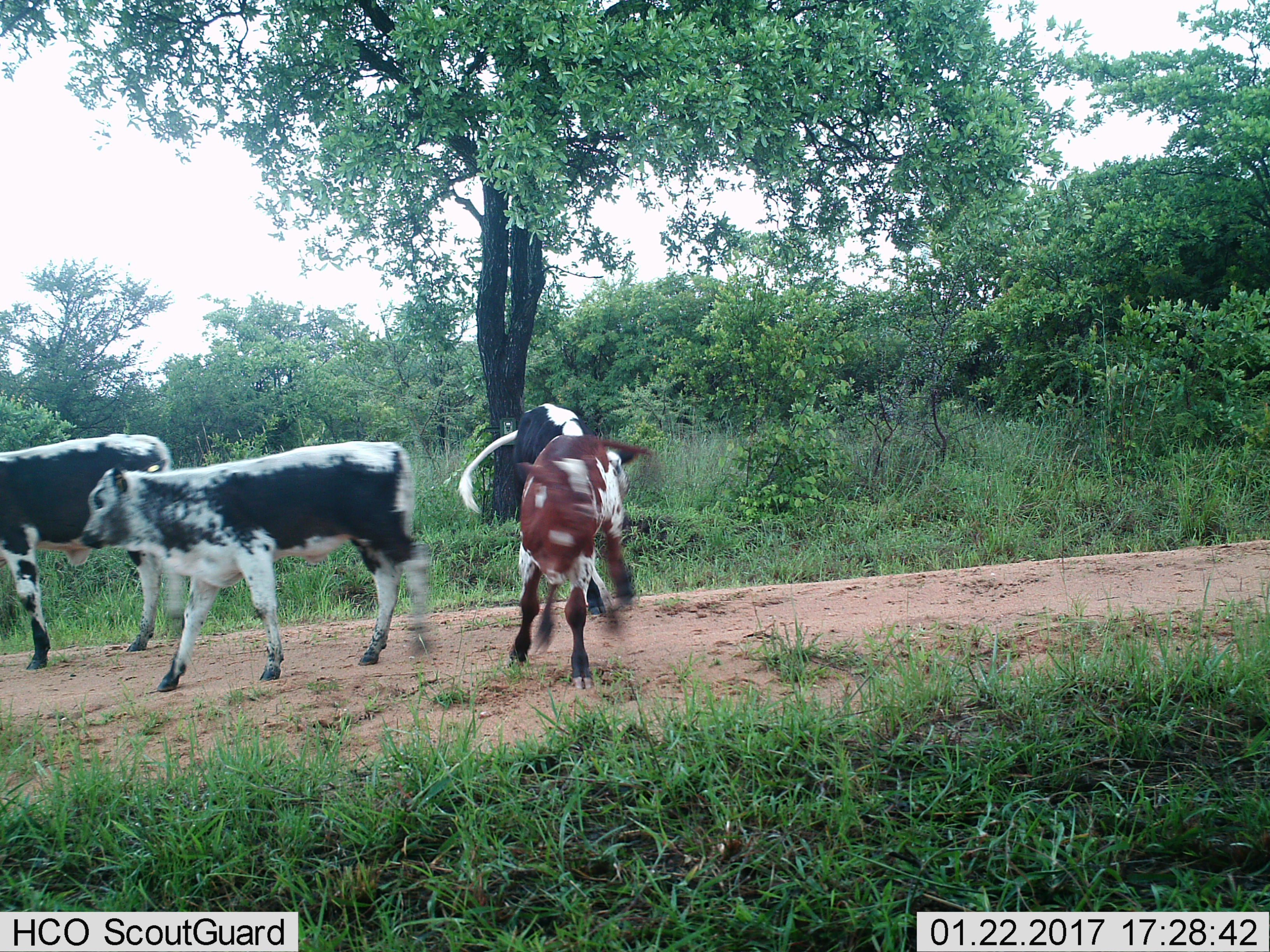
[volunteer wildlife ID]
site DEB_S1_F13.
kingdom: Animalia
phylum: Chordata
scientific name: Vertebrata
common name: domestic animal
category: domesticanimal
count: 4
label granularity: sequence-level